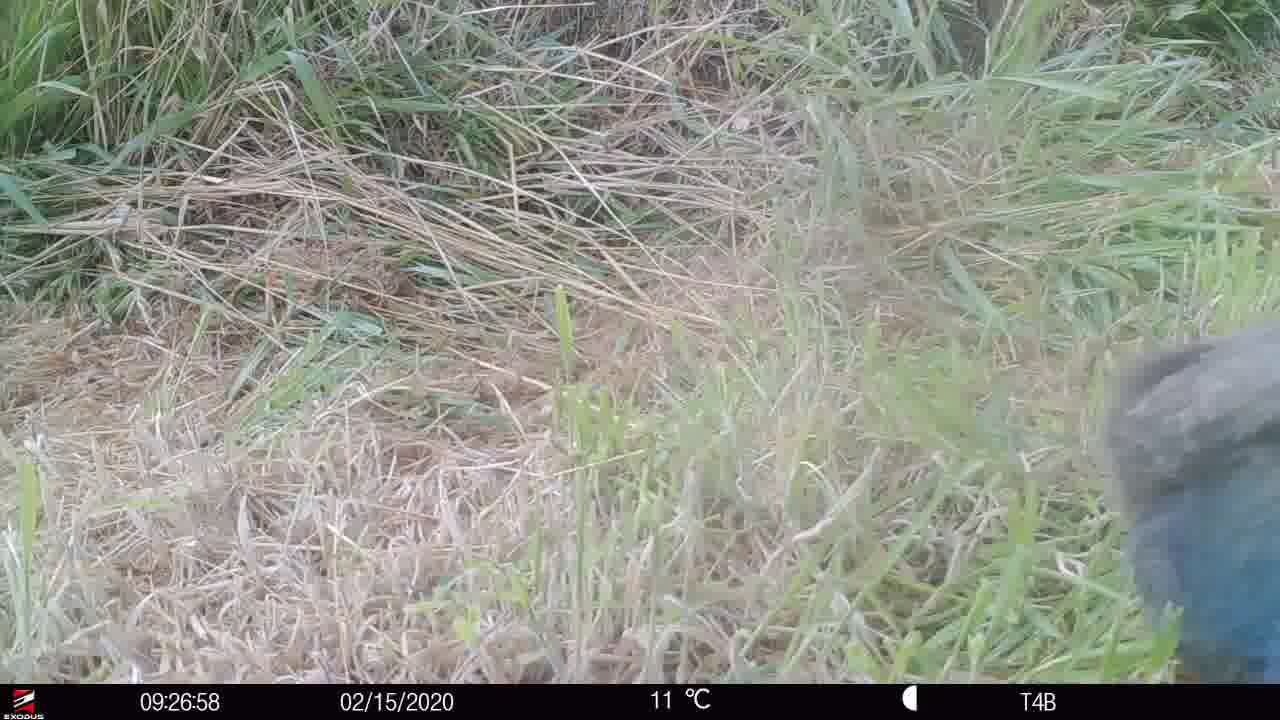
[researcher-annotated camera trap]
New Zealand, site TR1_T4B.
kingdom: Animalia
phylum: Chordata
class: Aves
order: Gruiformes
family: Rallidae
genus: Porphyrio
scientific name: Porphyrio mantelli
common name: takahe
Takahe (Porphyrio mantelli).